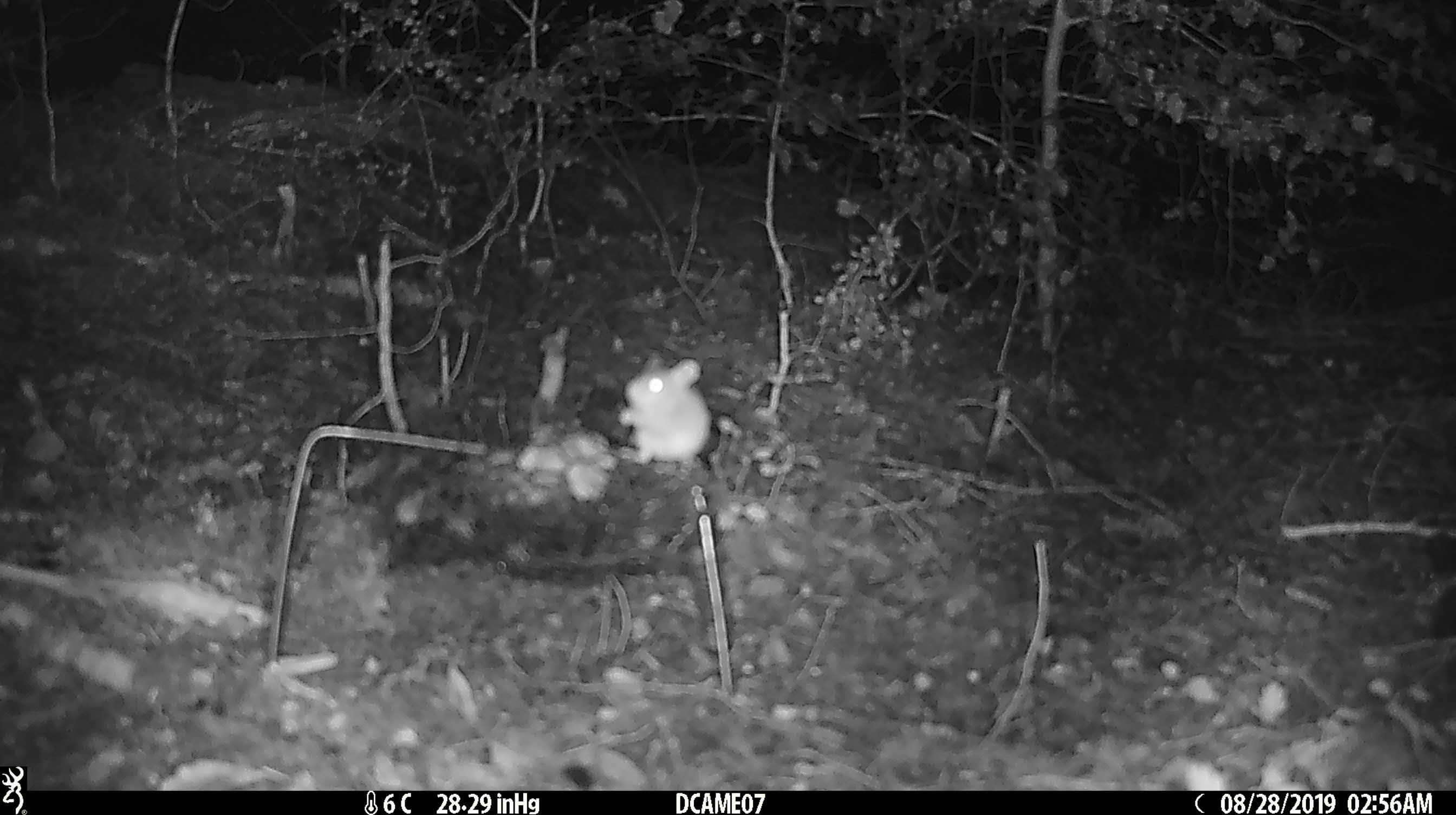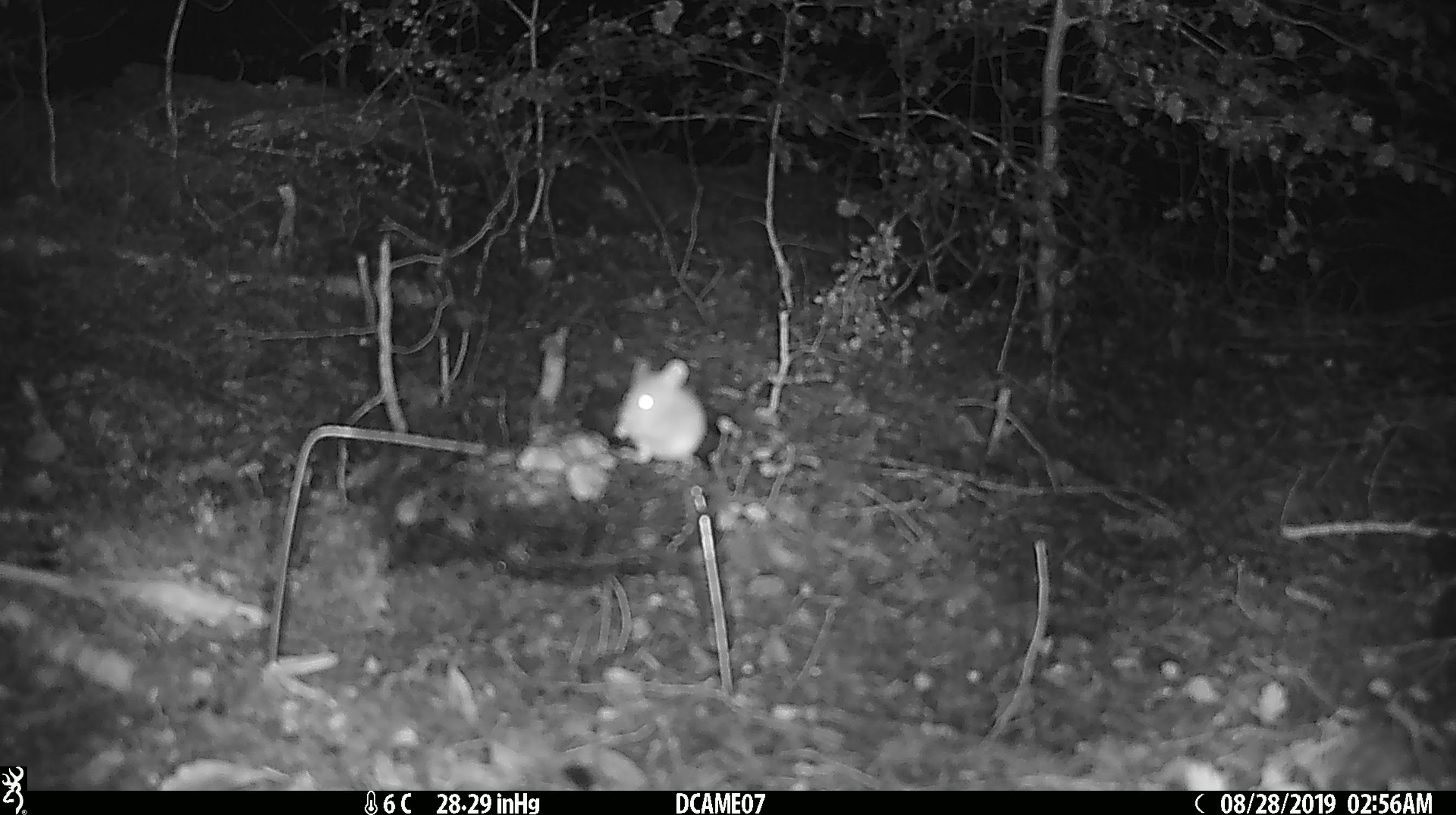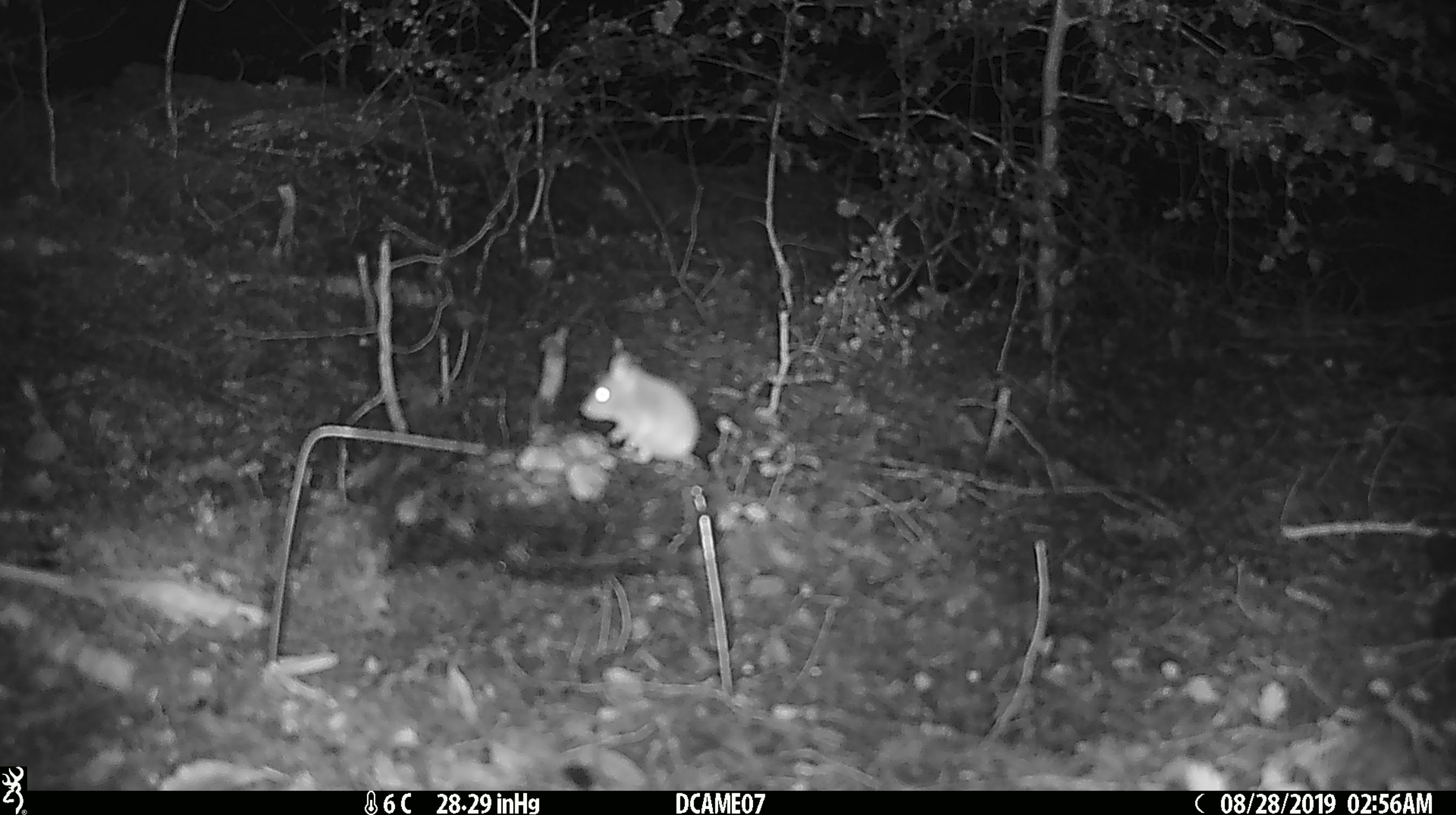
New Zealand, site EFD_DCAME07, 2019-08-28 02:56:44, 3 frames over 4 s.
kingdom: Animalia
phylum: Chordata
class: Mammalia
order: Rodentia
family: Muridae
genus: Mus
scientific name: Mus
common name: mouse